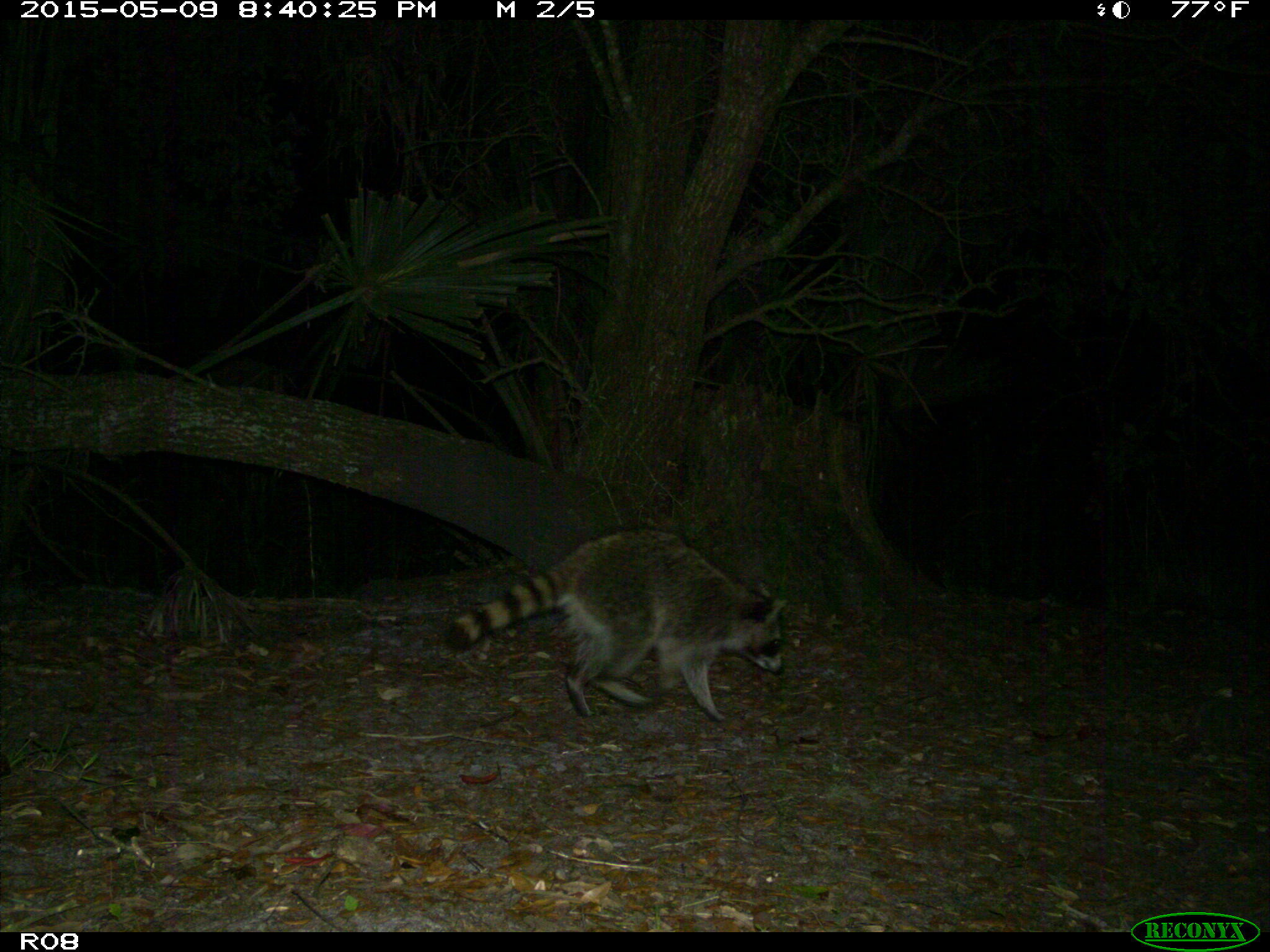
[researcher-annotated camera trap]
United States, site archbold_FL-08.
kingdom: Animalia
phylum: Chordata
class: Mammalia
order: Carnivora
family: Procyonidae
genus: Procyon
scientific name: Procyon lotor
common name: common raccoon